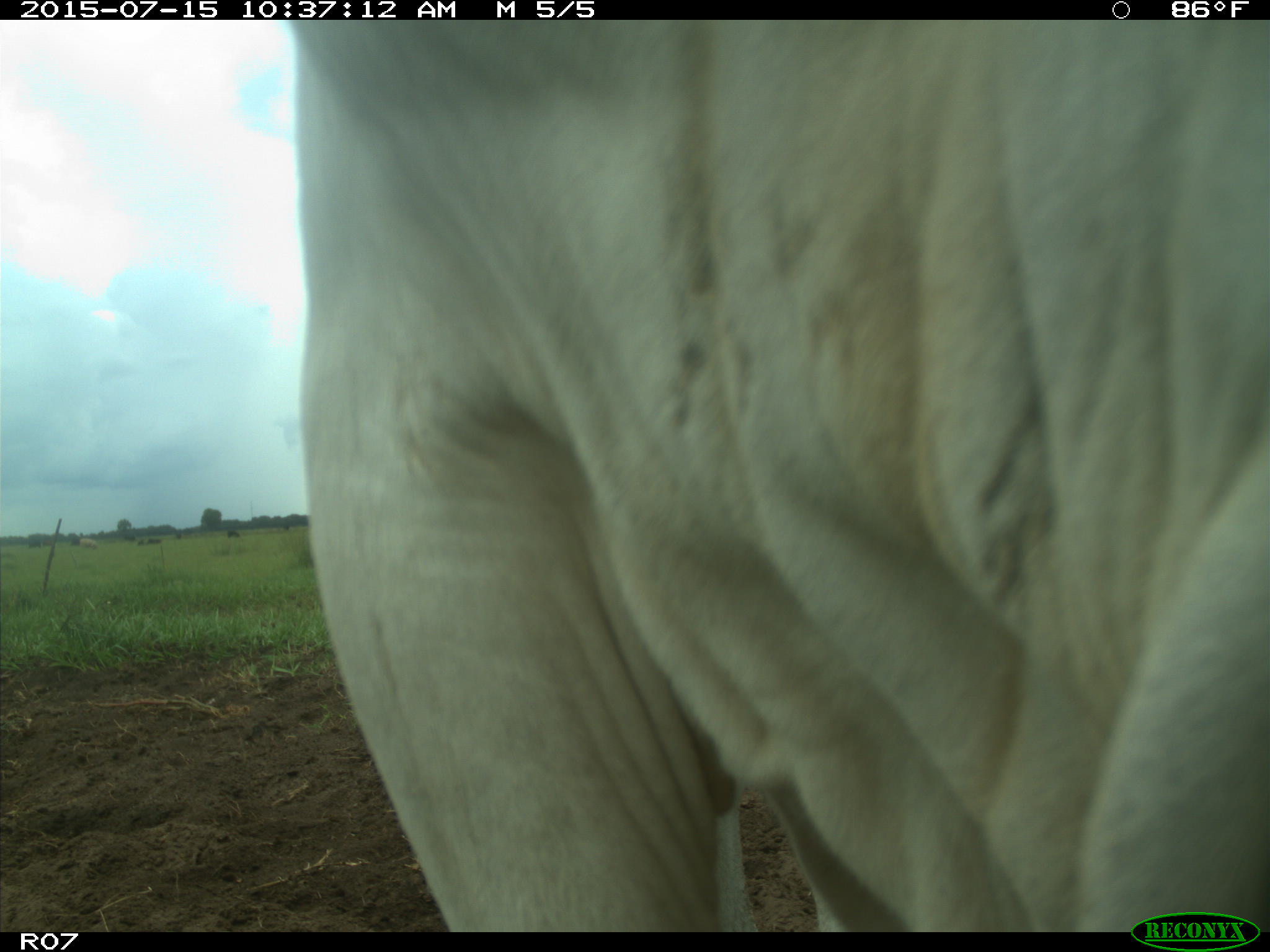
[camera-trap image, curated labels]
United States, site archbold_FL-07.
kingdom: Animalia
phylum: Chordata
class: Mammalia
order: Artiodactyla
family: Bovidae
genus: Bos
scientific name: Bos taurus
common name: domestic cow